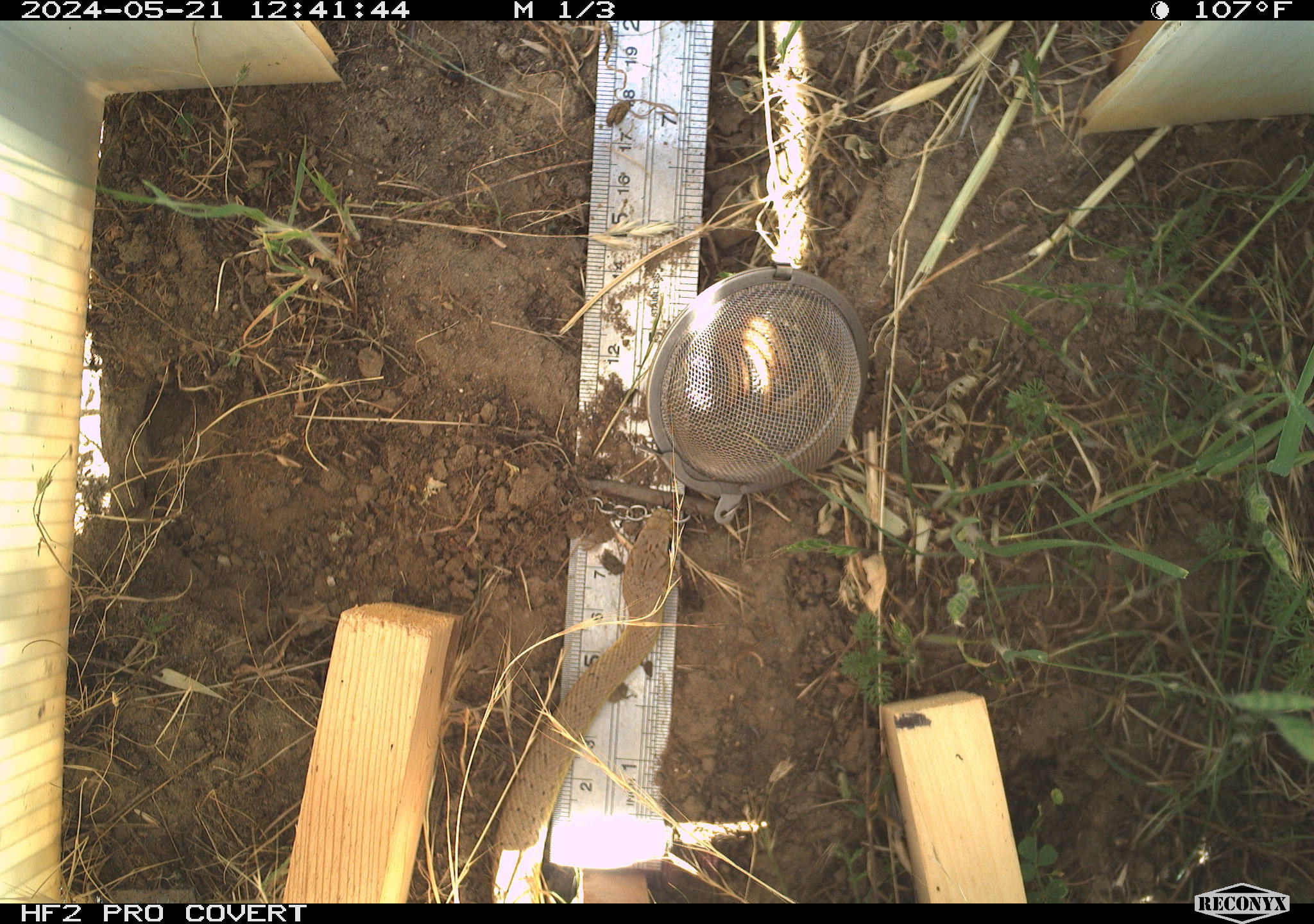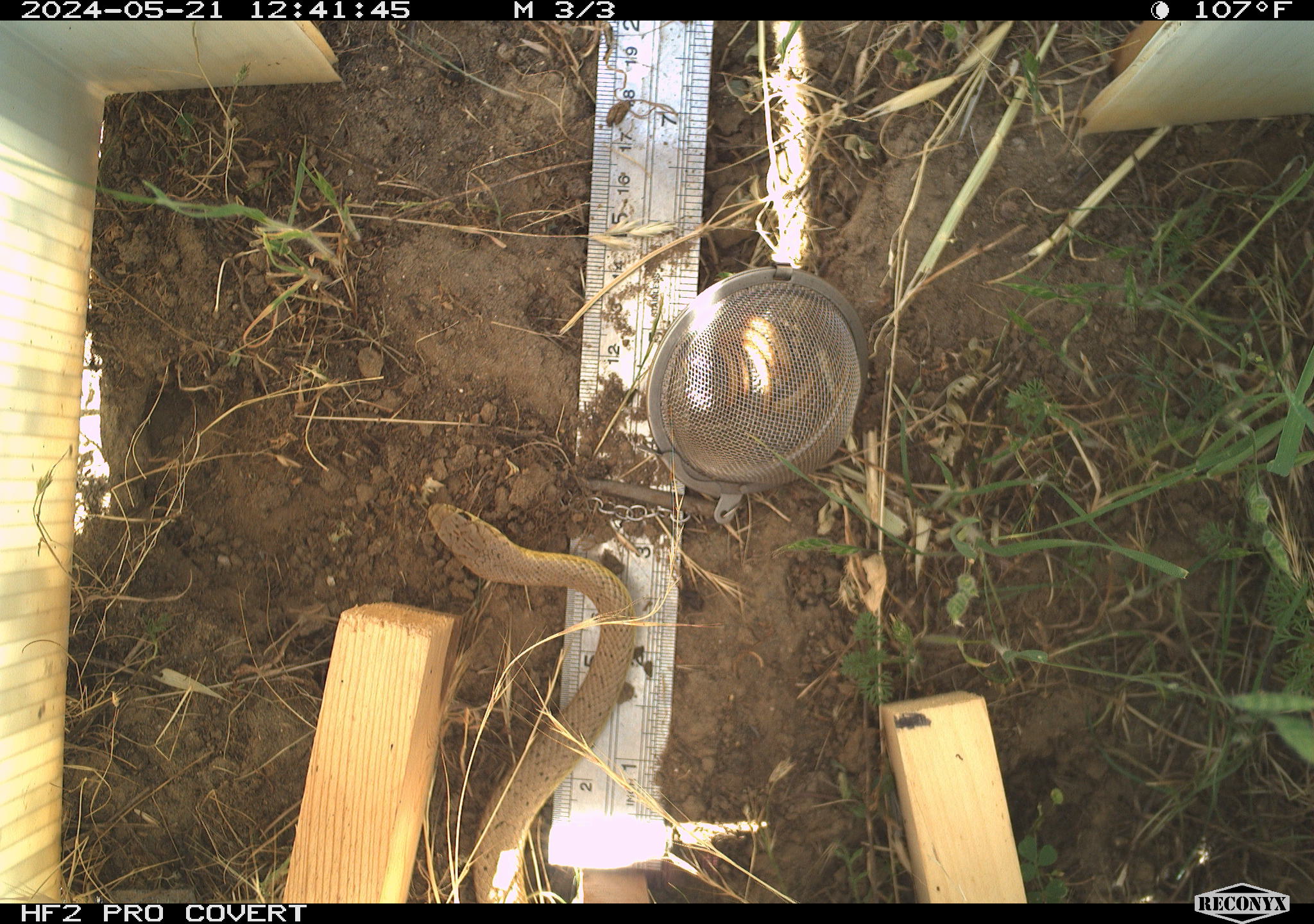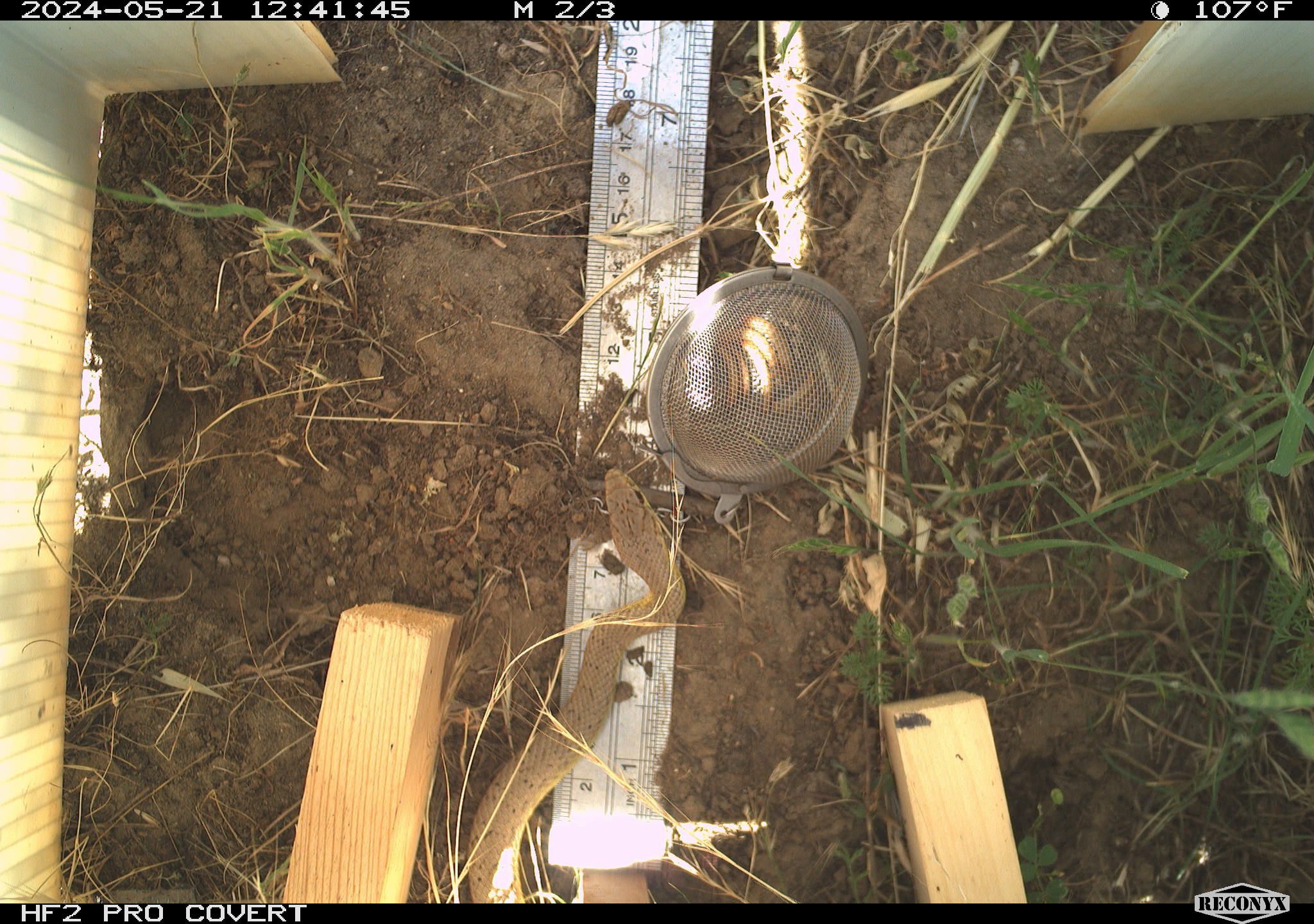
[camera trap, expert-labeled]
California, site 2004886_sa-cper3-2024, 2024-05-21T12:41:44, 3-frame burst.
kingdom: Animalia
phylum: Chordata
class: Reptilia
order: Squamata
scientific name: Squamata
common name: lizards and snakes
Lizards and snakes (Squamata).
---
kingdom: Animalia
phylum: Chordata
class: Reptilia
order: Squamata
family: Colubridae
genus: Pituophis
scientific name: Pituophis catenifer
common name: gophersnake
Gophersnake (Pituophis catenifer).